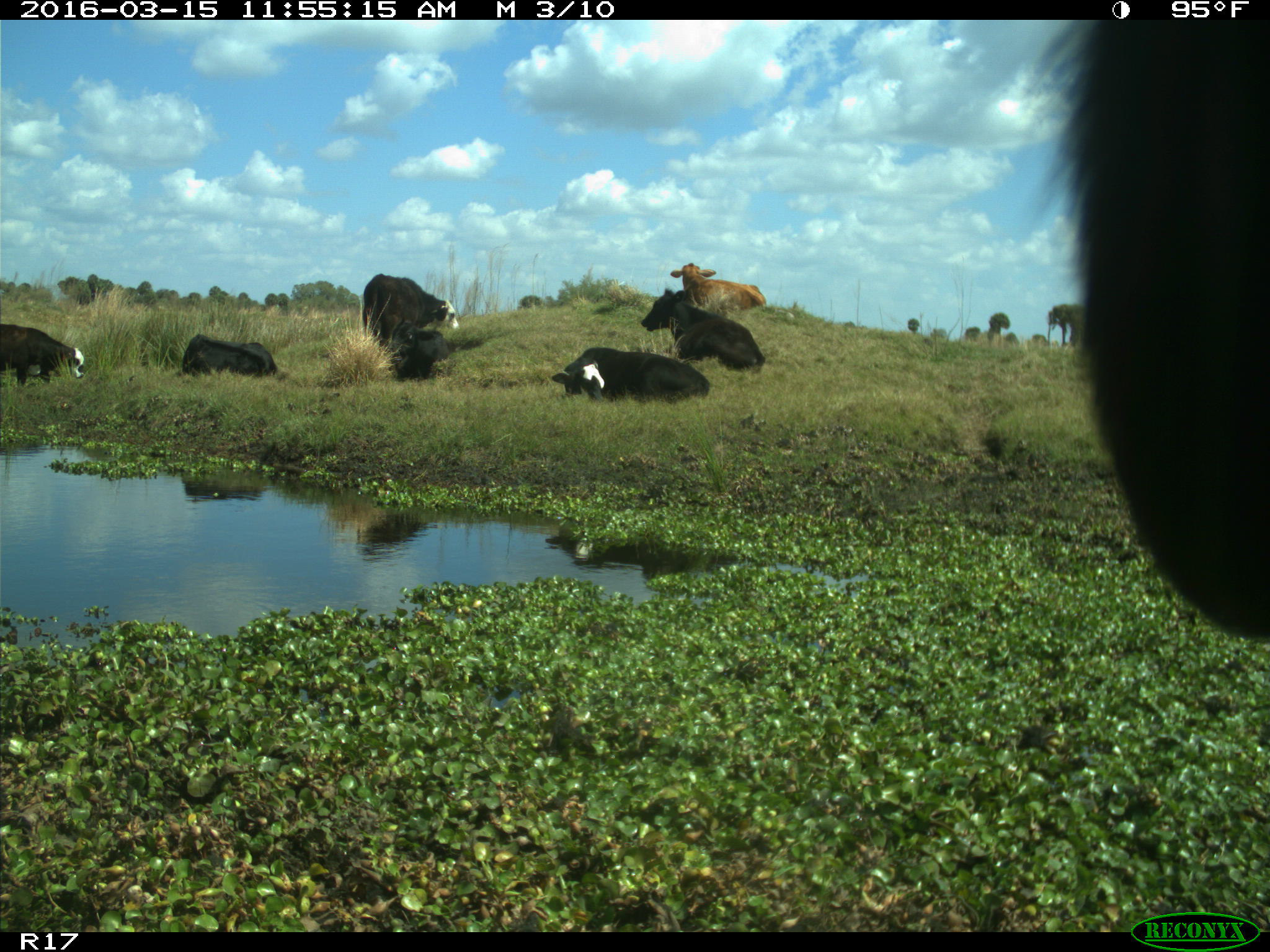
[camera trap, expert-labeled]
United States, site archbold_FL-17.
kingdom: Animalia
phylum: Chordata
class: Mammalia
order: Artiodactyla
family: Bovidae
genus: Bos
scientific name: Bos taurus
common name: domestic cow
Bos taurus (domestic cow).